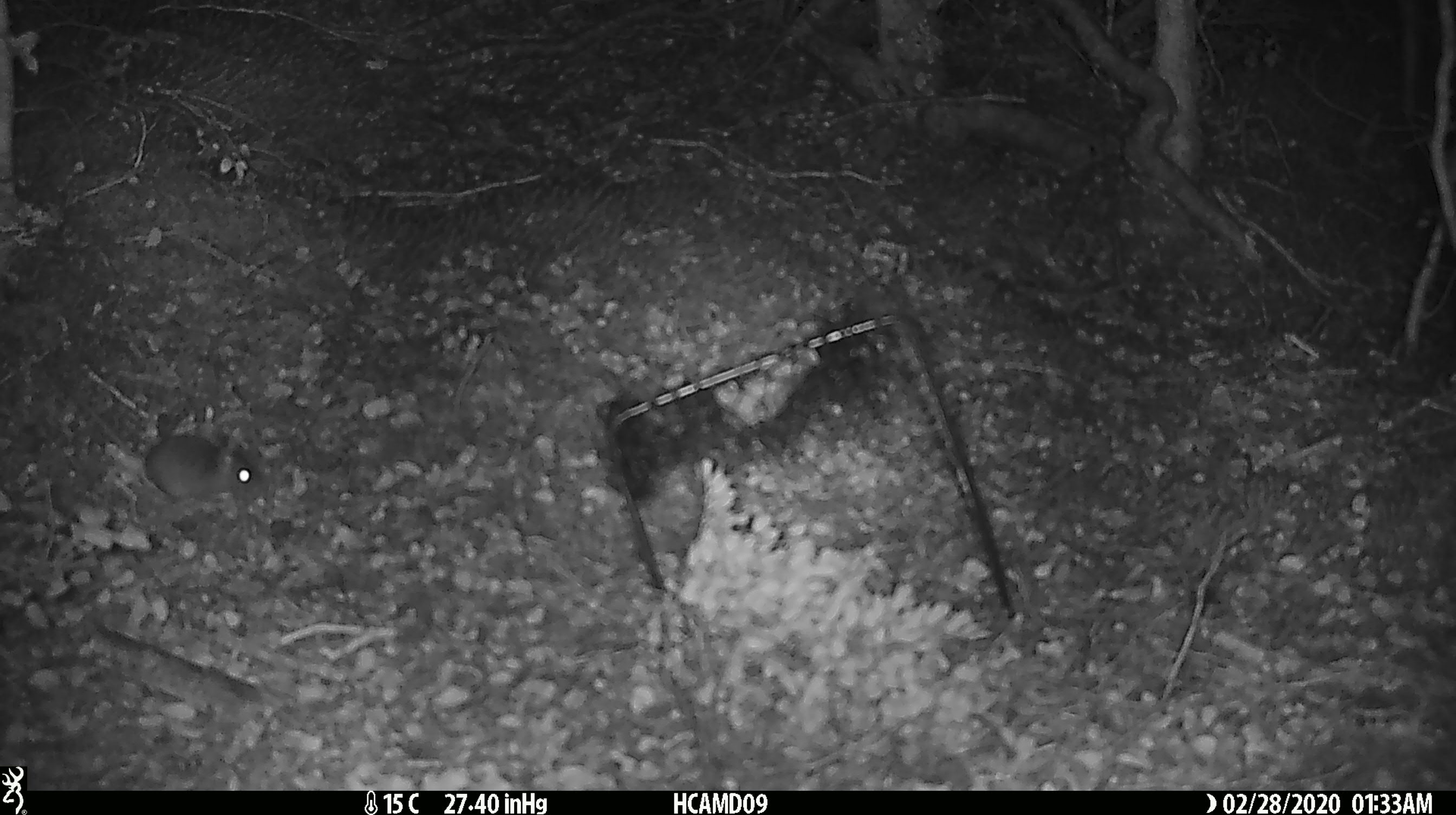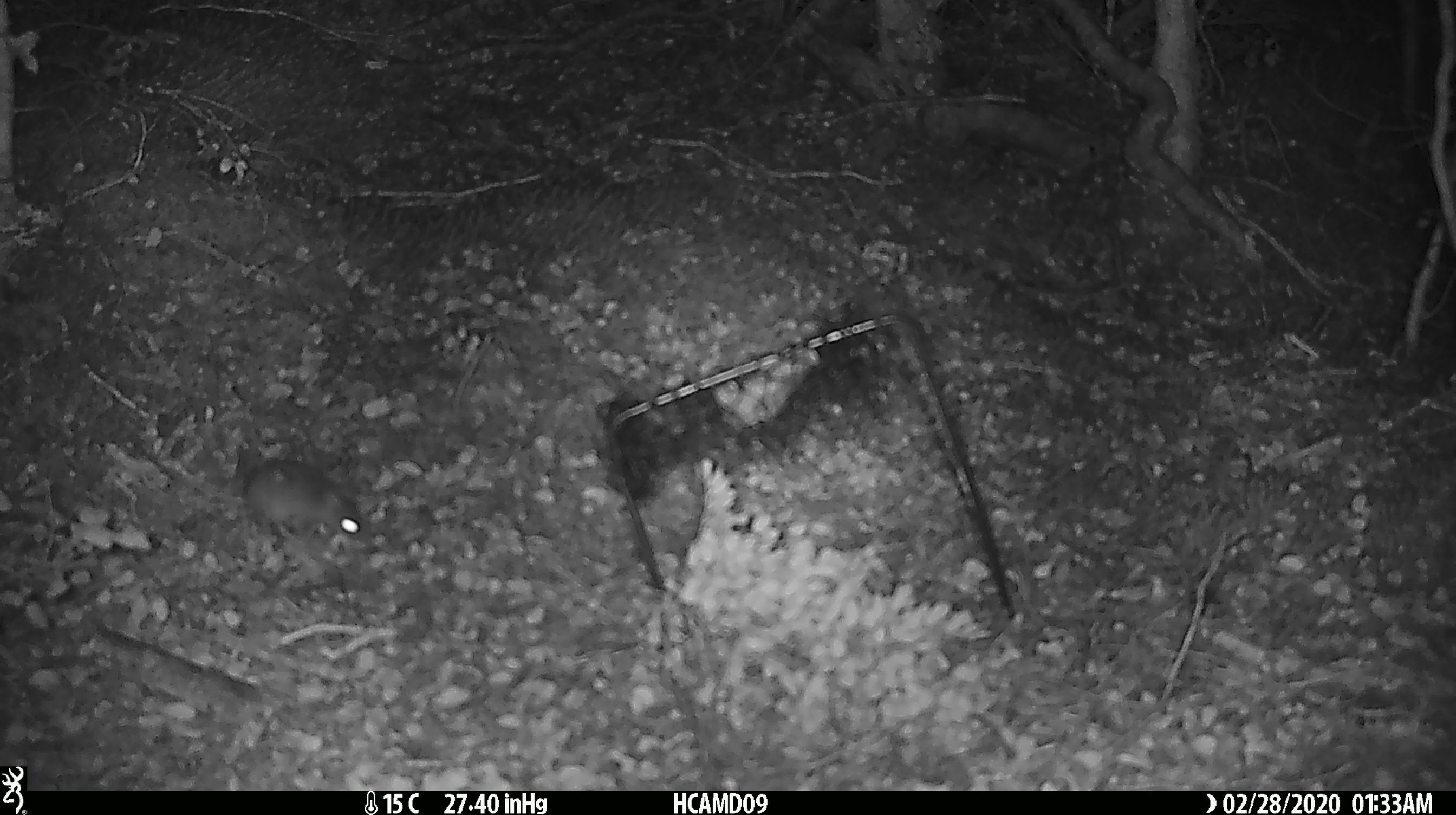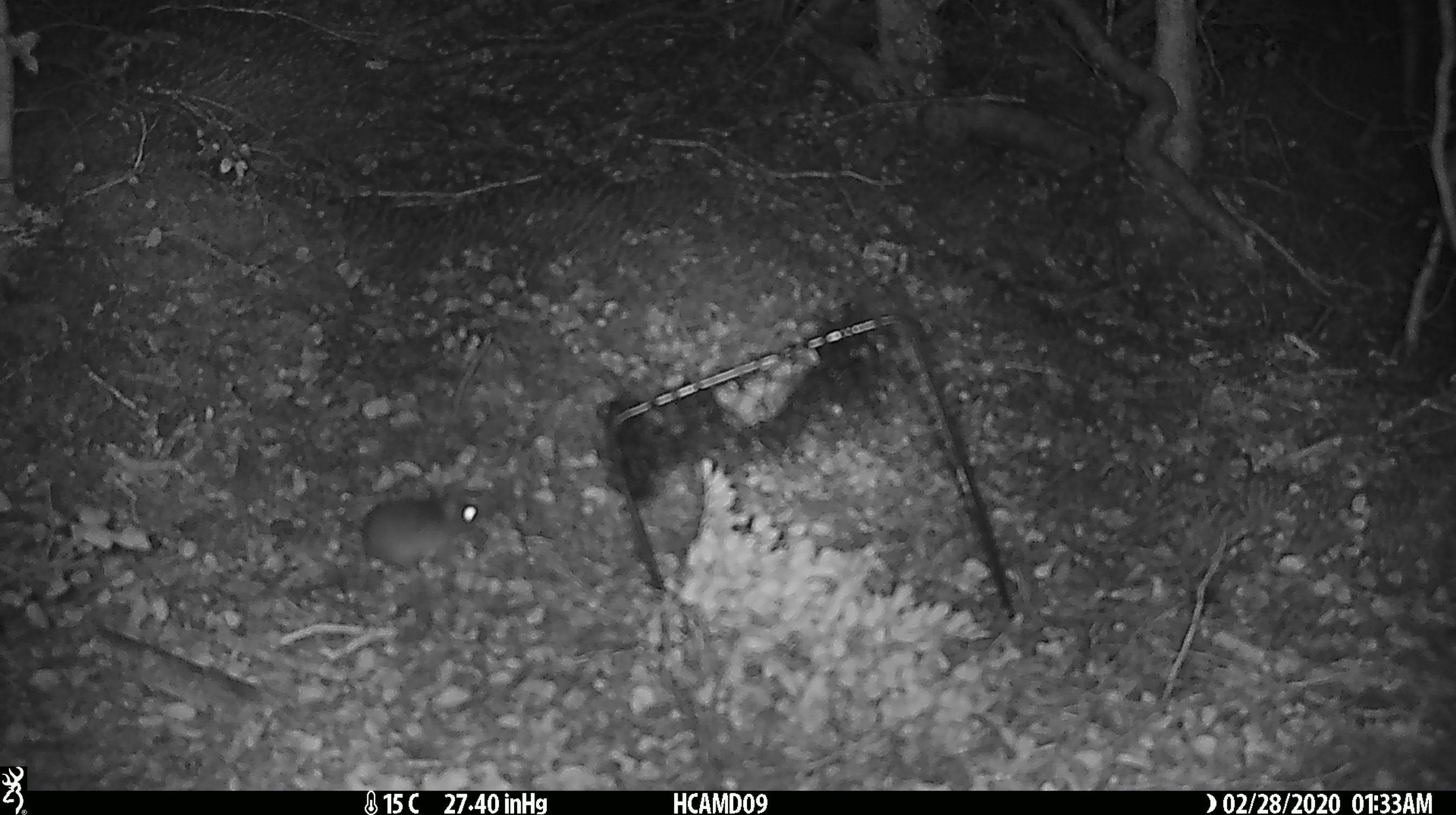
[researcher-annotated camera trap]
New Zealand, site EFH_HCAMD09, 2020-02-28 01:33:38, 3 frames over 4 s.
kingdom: Animalia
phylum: Chordata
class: Mammalia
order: Rodentia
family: Muridae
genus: Mus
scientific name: Mus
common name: mouse